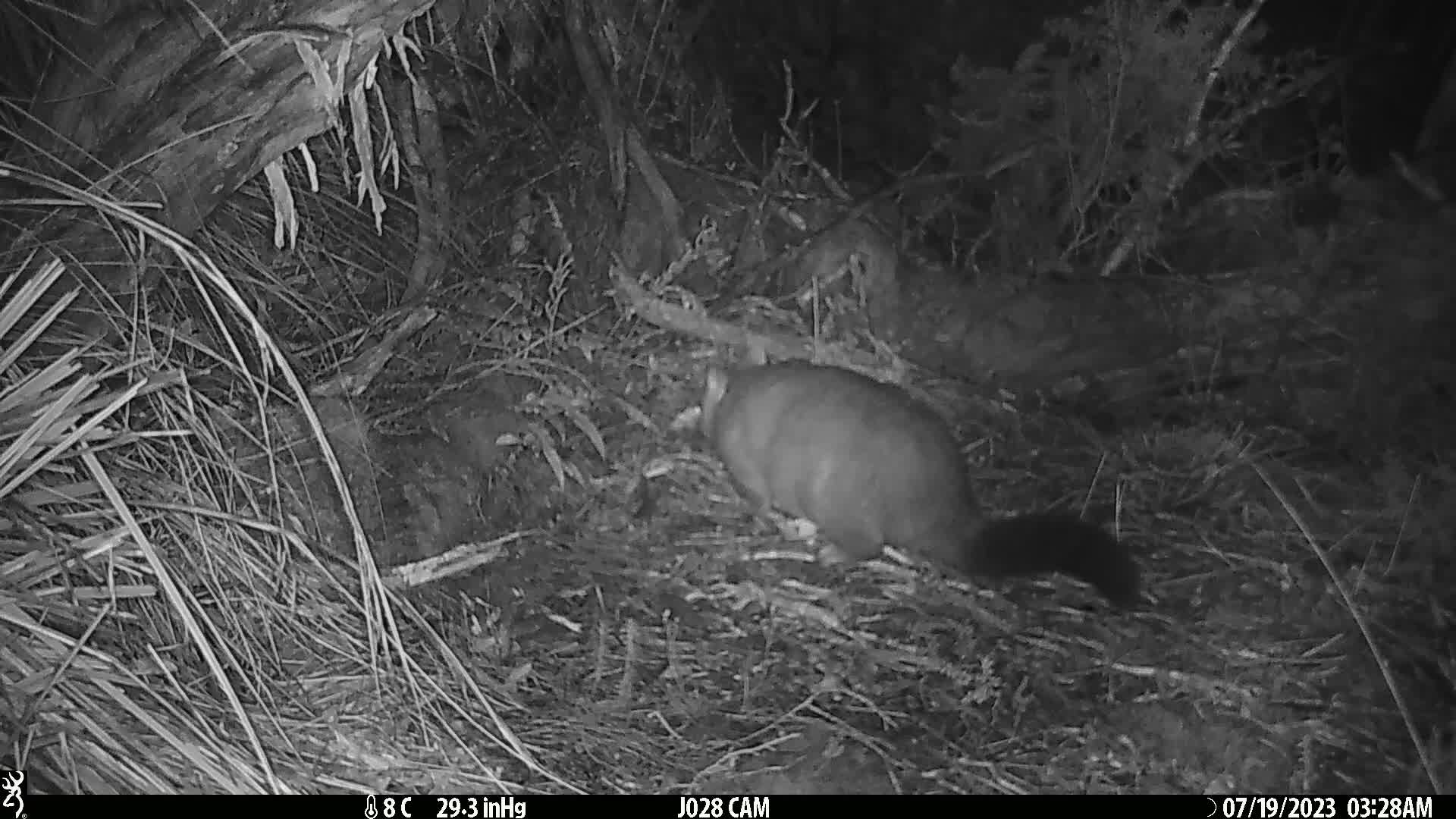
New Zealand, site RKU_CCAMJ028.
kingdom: Animalia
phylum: Chordata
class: Mammalia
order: Diprotodontia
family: Phalangeridae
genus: Trichosurus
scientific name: Trichosurus vulpecula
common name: common brushtail possum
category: possum